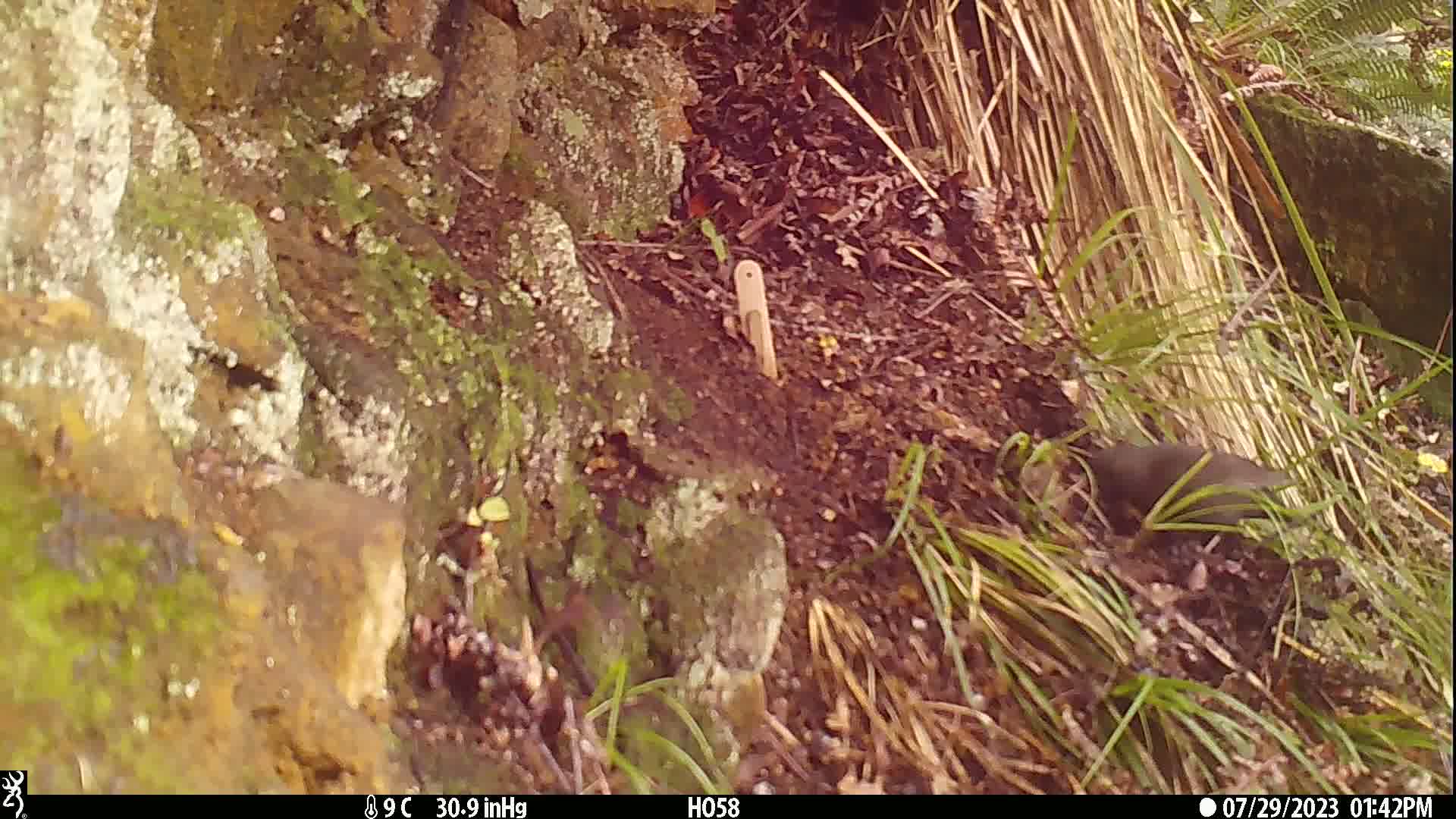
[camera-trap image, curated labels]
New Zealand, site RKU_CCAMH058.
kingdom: Animalia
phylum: Chordata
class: Aves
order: Passeriformes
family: Turdidae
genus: Turdus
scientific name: Turdus merula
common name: eurasian blackbird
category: blackbird